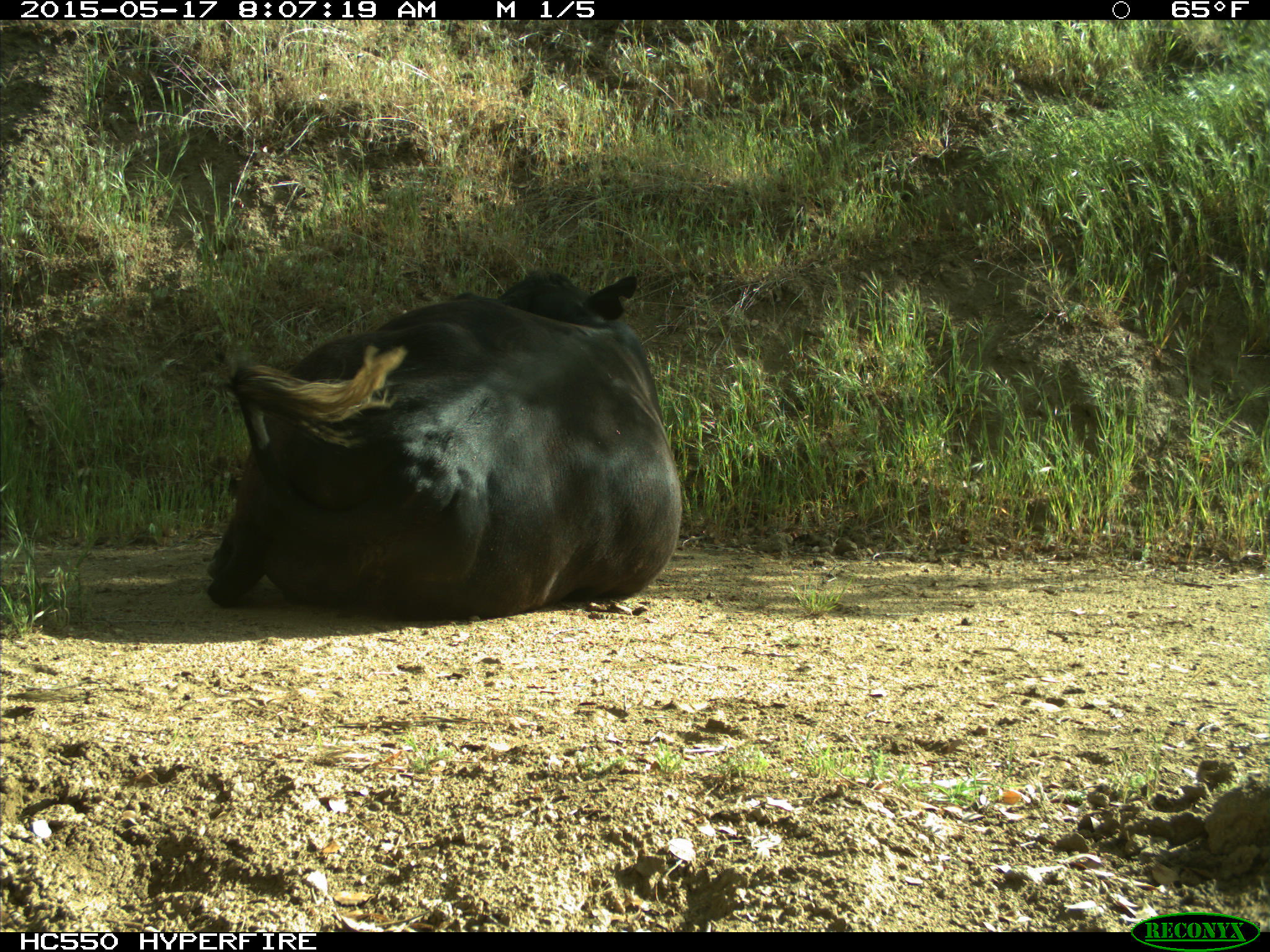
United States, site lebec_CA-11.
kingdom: Animalia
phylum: Chordata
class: Mammalia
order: Artiodactyla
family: Bovidae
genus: Bos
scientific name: Bos taurus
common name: domestic cow